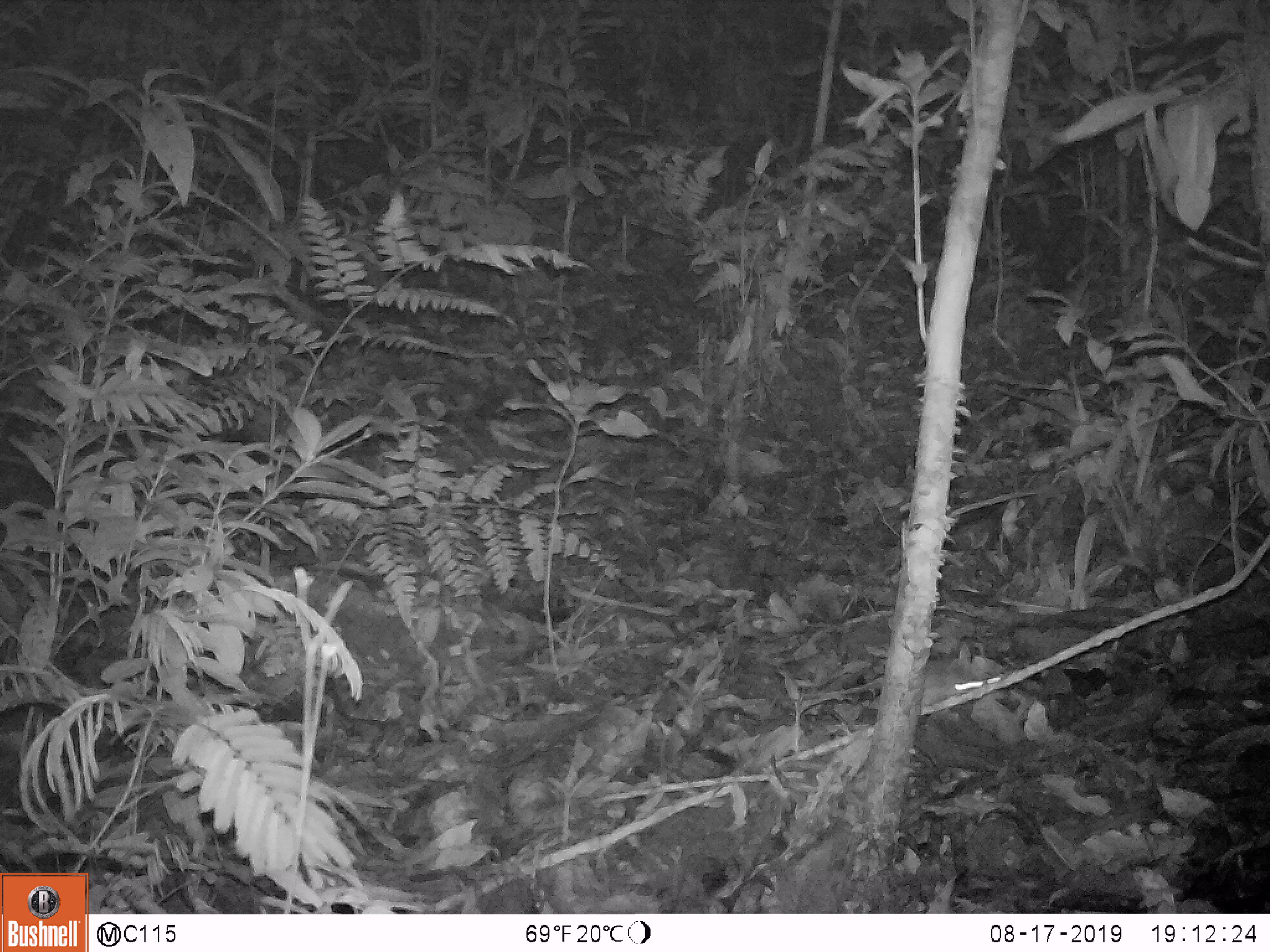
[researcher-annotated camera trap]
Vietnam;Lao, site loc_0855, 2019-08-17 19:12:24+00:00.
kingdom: Animalia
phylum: Chordata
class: Mammalia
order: Rodentia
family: Muridae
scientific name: Muridae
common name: old-world mice and rats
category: unidentified murid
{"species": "unidentified murid (old-world mice and rats) (Muridae)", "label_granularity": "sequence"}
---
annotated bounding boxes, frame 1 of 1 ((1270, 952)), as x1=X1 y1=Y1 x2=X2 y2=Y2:
unidentified murid: x1=797 y1=663 x2=1001 y2=717